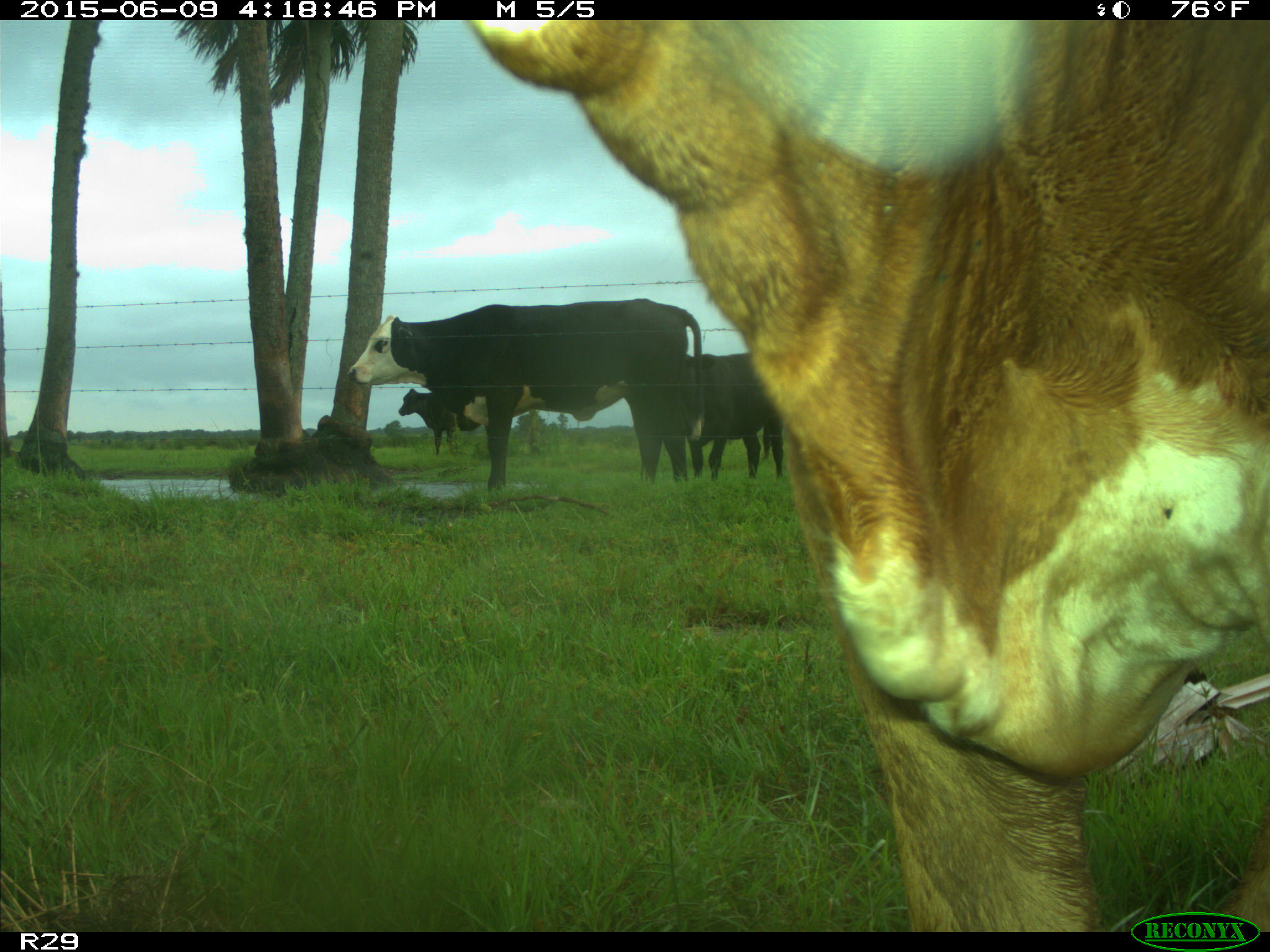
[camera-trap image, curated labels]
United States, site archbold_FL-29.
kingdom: Animalia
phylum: Chordata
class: Mammalia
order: Artiodactyla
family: Bovidae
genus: Bos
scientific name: Bos taurus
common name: domestic cow